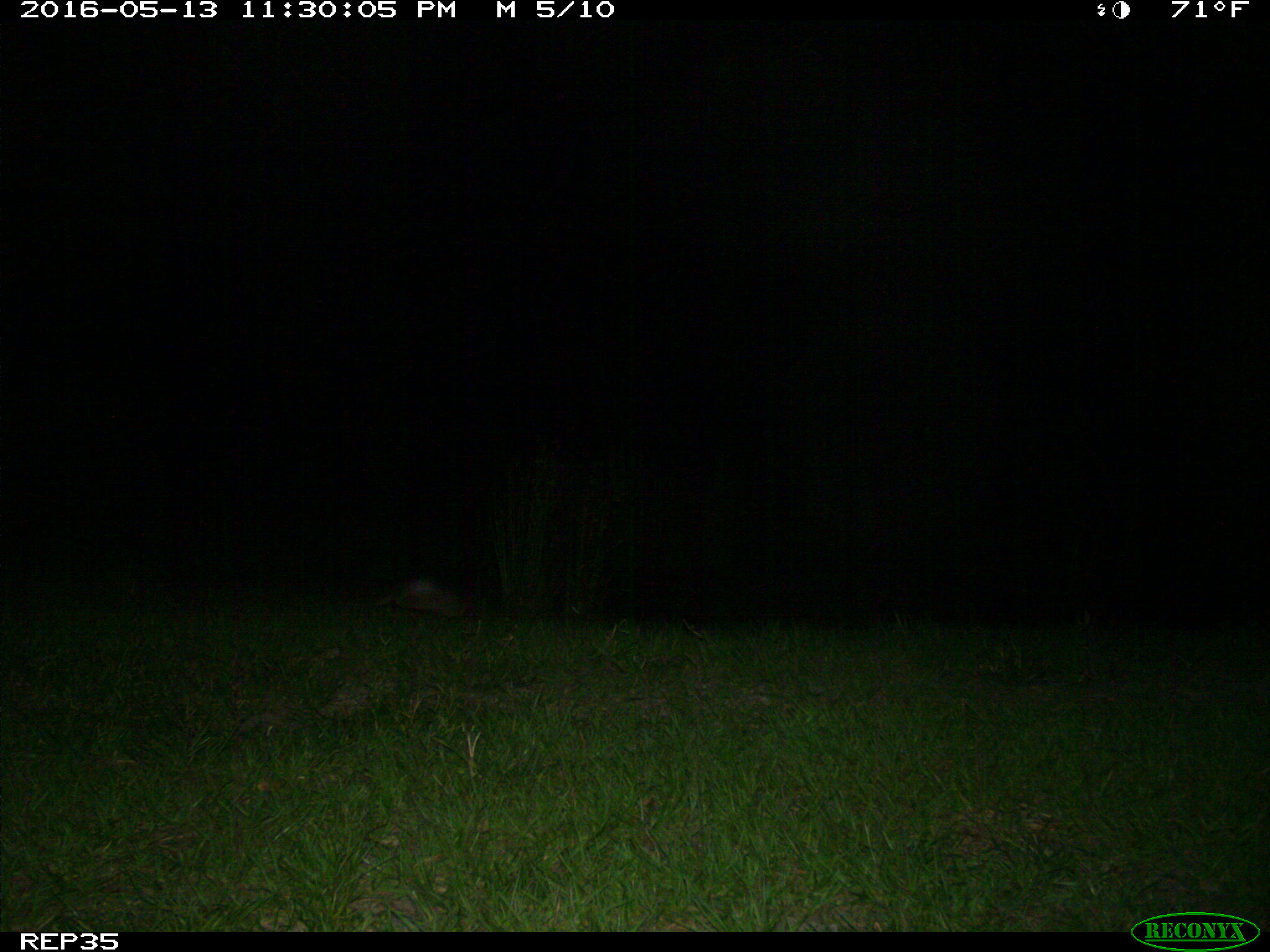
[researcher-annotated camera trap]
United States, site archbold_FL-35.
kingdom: Animalia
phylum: Chordata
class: Mammalia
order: Cingulata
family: Dasypodidae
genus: Dasypus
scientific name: Dasypus novemcinctus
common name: nine-banded armadillo